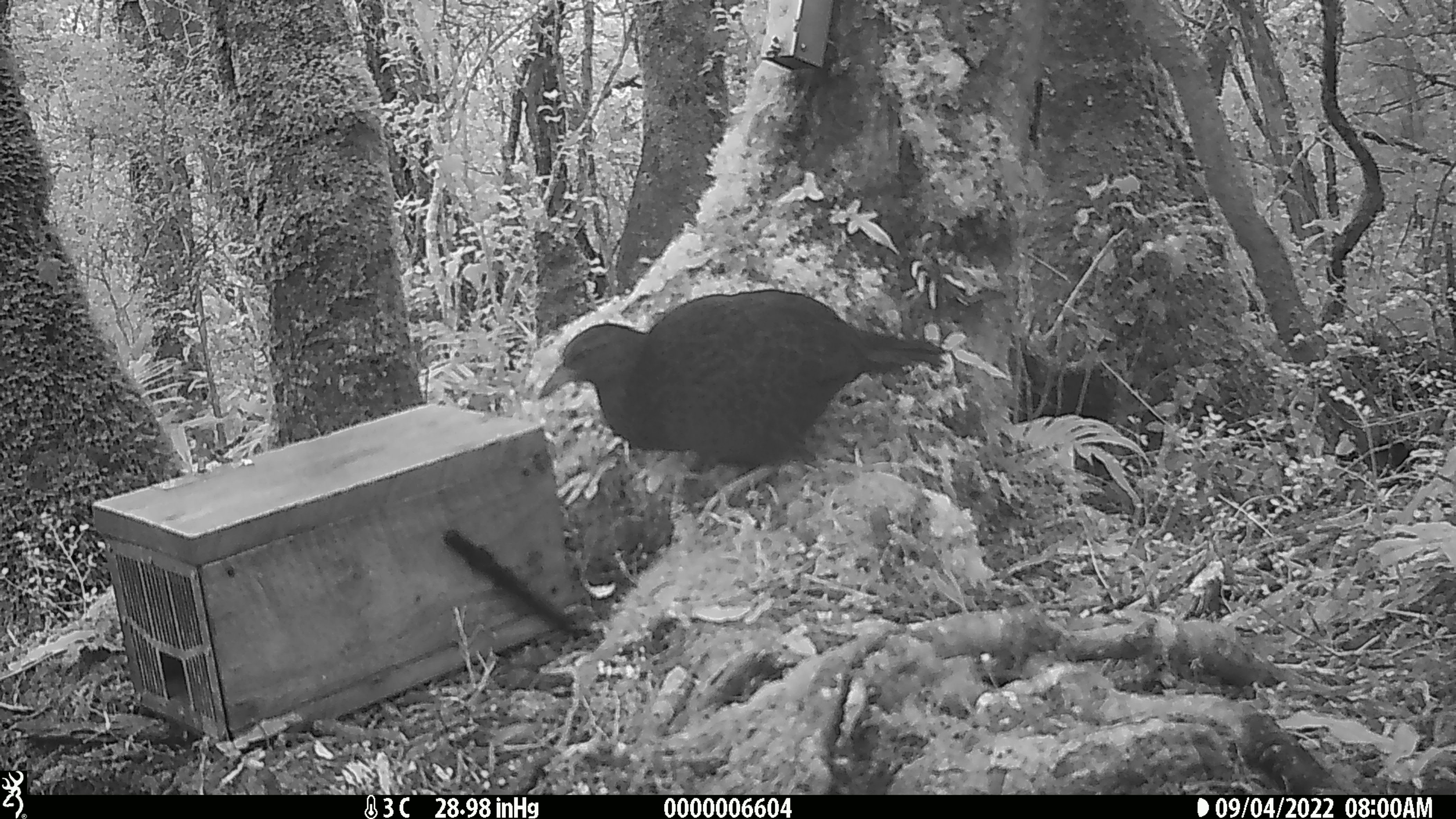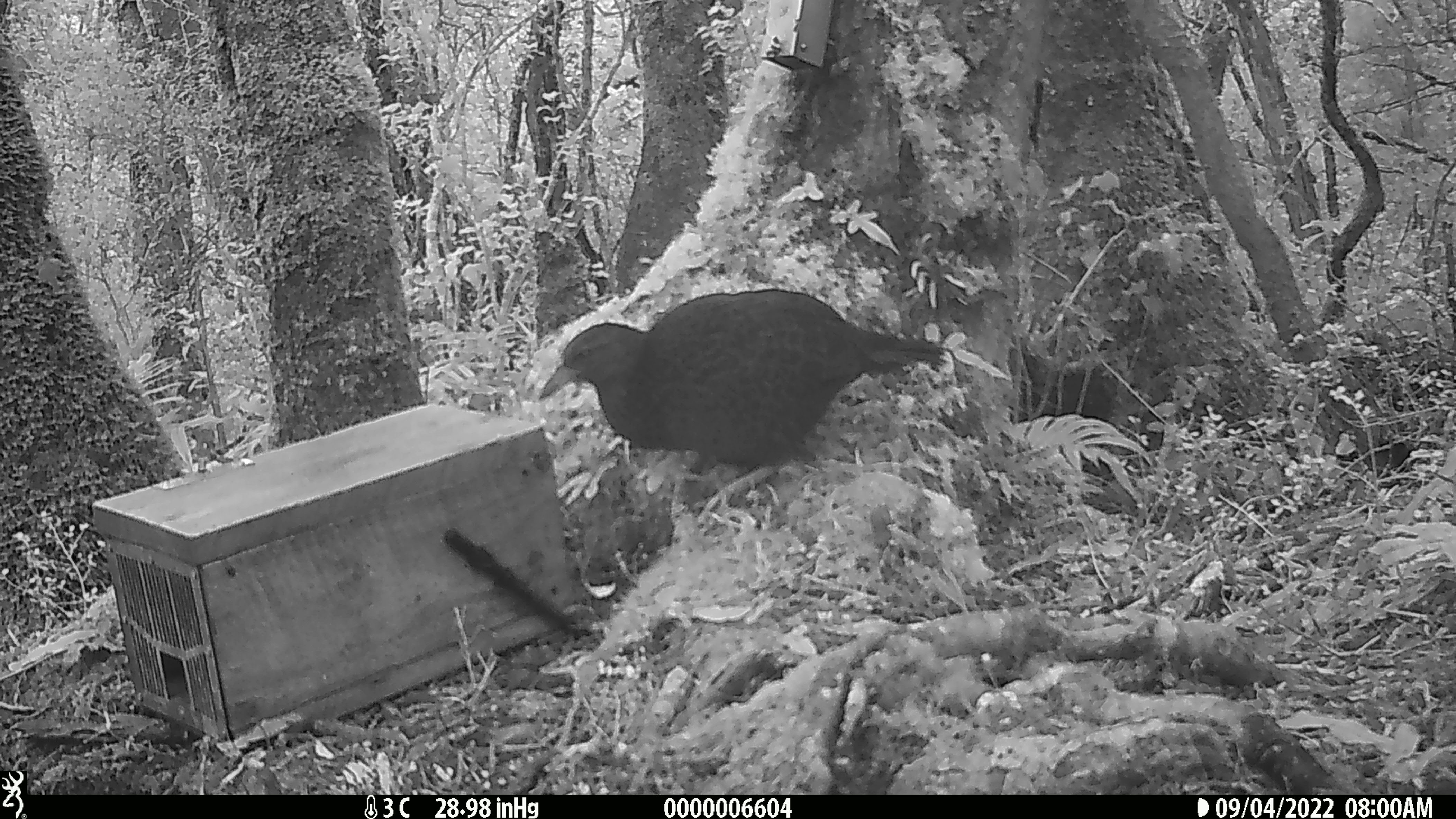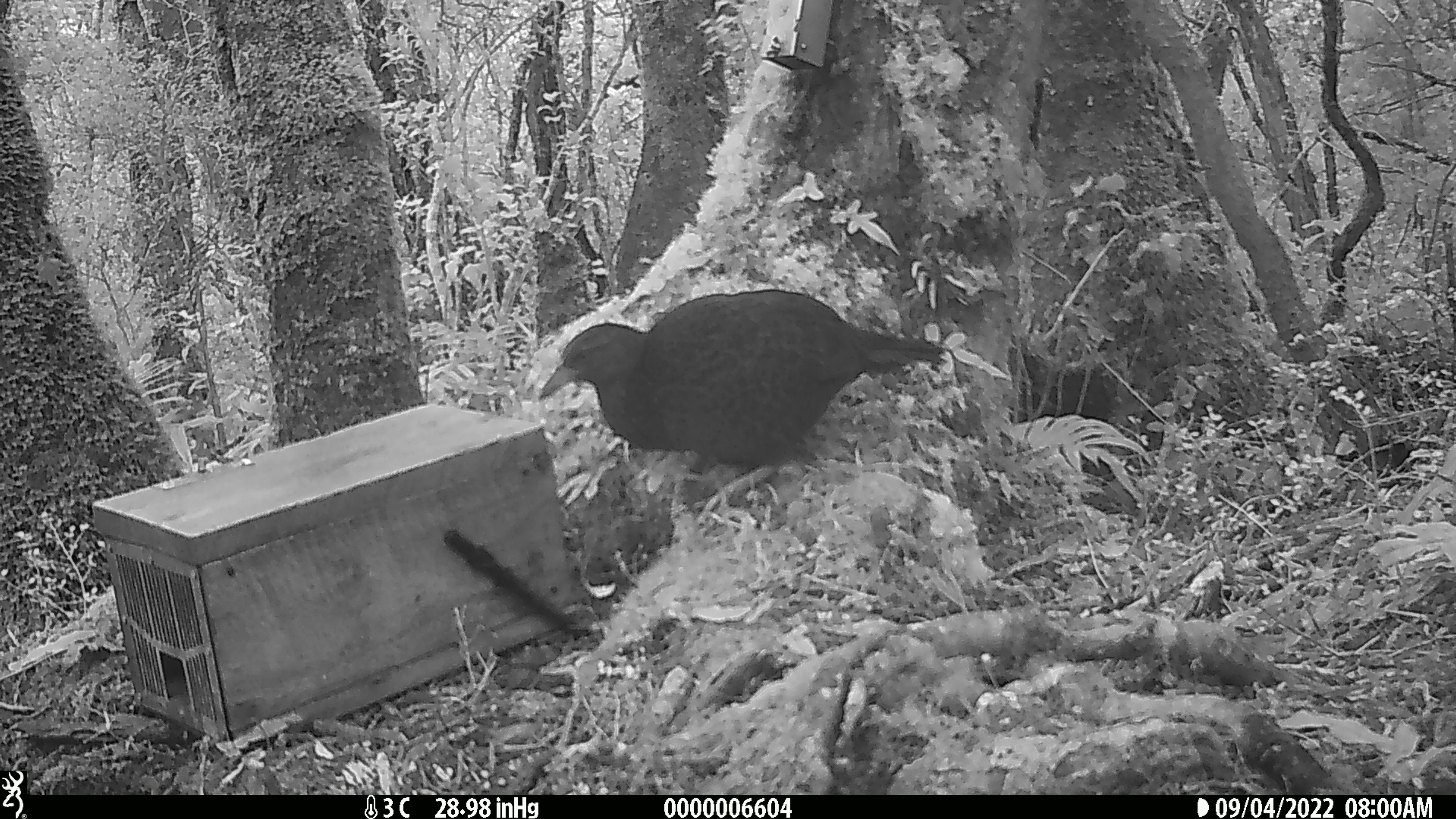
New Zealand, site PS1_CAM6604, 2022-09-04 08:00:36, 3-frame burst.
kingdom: Animalia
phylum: Chordata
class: Aves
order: Gruiformes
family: Rallidae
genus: Gallirallus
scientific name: Gallirallus australis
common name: weka